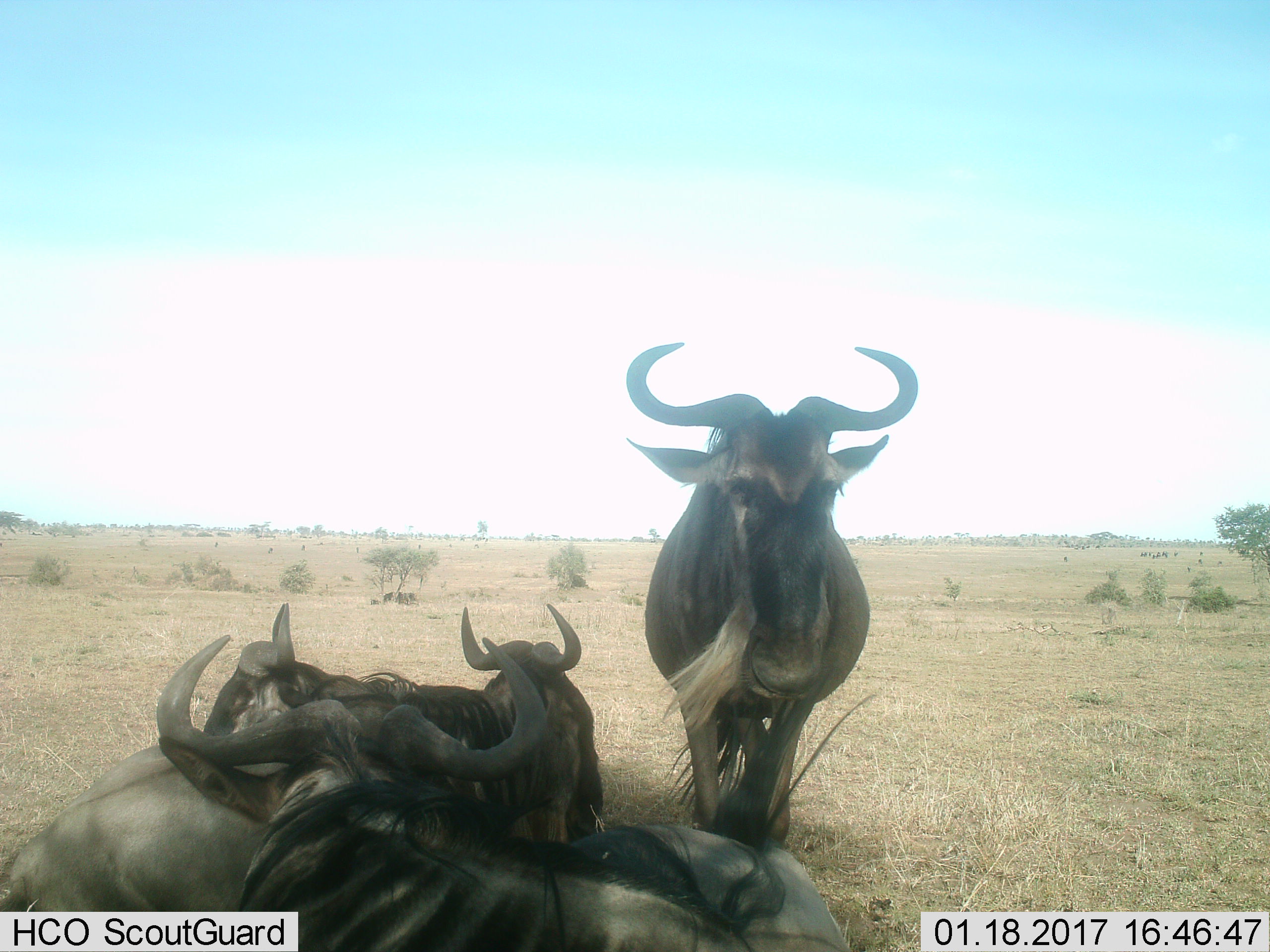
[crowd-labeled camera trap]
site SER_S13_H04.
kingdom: Animalia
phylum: Chordata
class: Mammalia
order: Artiodactyla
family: Bovidae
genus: Connochaetes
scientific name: Connochaetes taurinus taurinus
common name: blue wildebeest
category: wildebeestblue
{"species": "wildebeestblue (blue wildebeest) (Connochaetes taurinus taurinus)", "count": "4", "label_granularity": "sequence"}